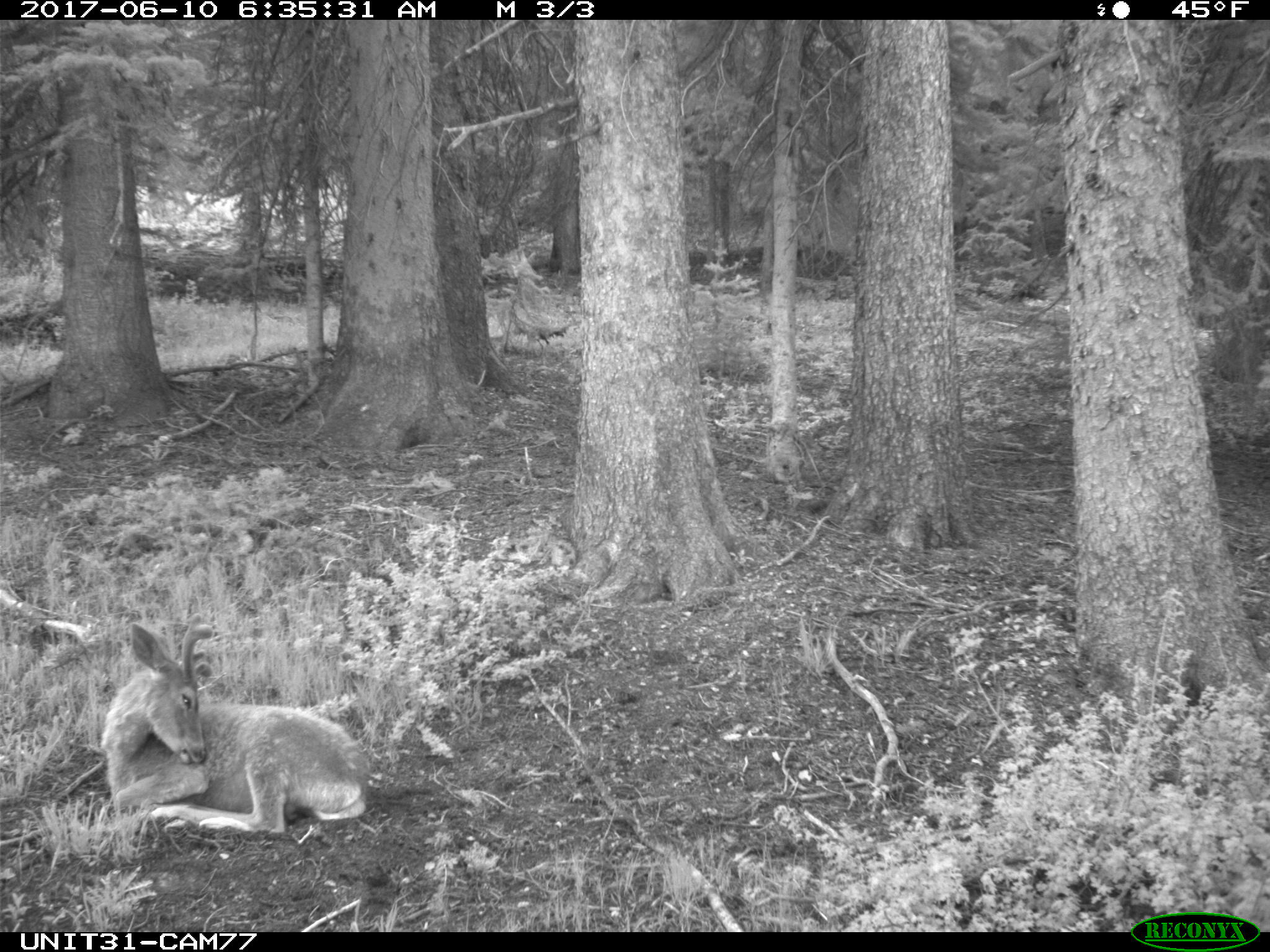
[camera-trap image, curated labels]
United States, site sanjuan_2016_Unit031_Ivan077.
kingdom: Animalia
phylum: Chordata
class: Mammalia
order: Artiodactyla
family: Cervidae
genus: Odocoileus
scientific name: Odocoileus hemionus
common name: mule deer